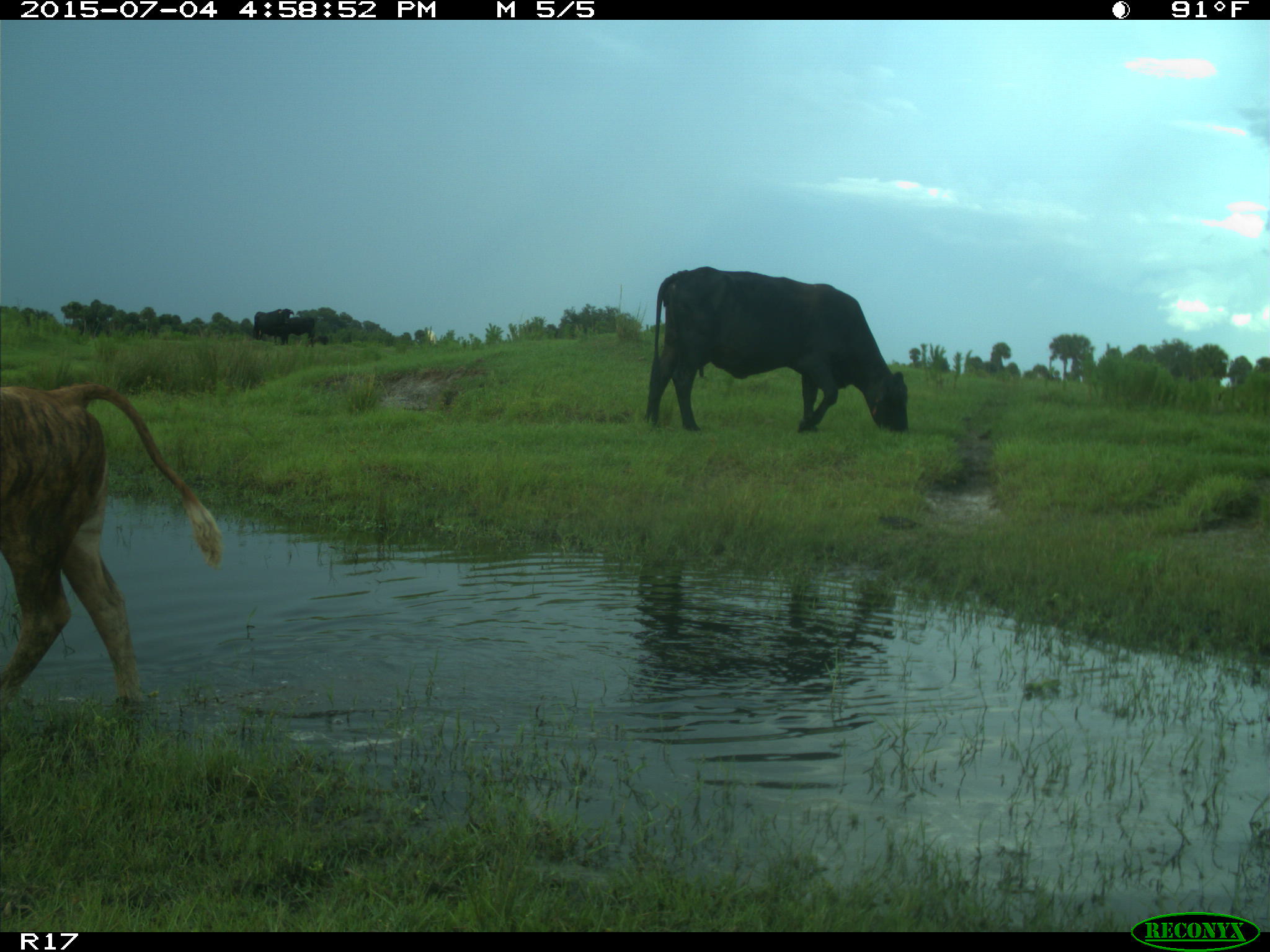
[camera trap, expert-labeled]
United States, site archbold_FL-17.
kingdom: Animalia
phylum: Chordata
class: Mammalia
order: Artiodactyla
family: Bovidae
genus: Bos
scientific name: Bos taurus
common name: domestic cow